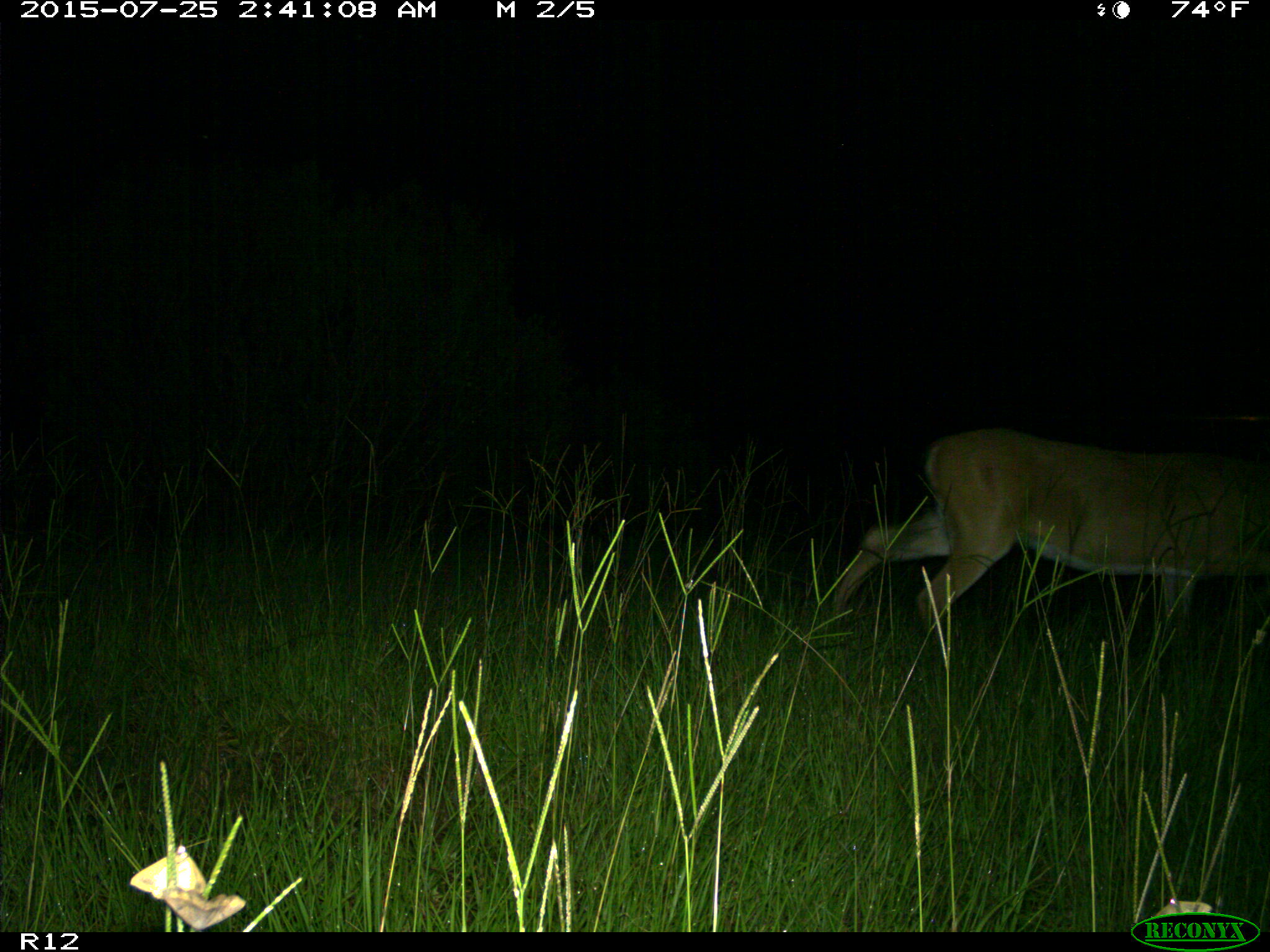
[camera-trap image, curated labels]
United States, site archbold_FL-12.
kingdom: Animalia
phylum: Chordata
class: Mammalia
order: Artiodactyla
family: Cervidae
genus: Odocoileus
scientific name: Odocoileus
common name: deer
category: unidentified deer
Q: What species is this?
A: Unidentified deer (deer) (Odocoileus).